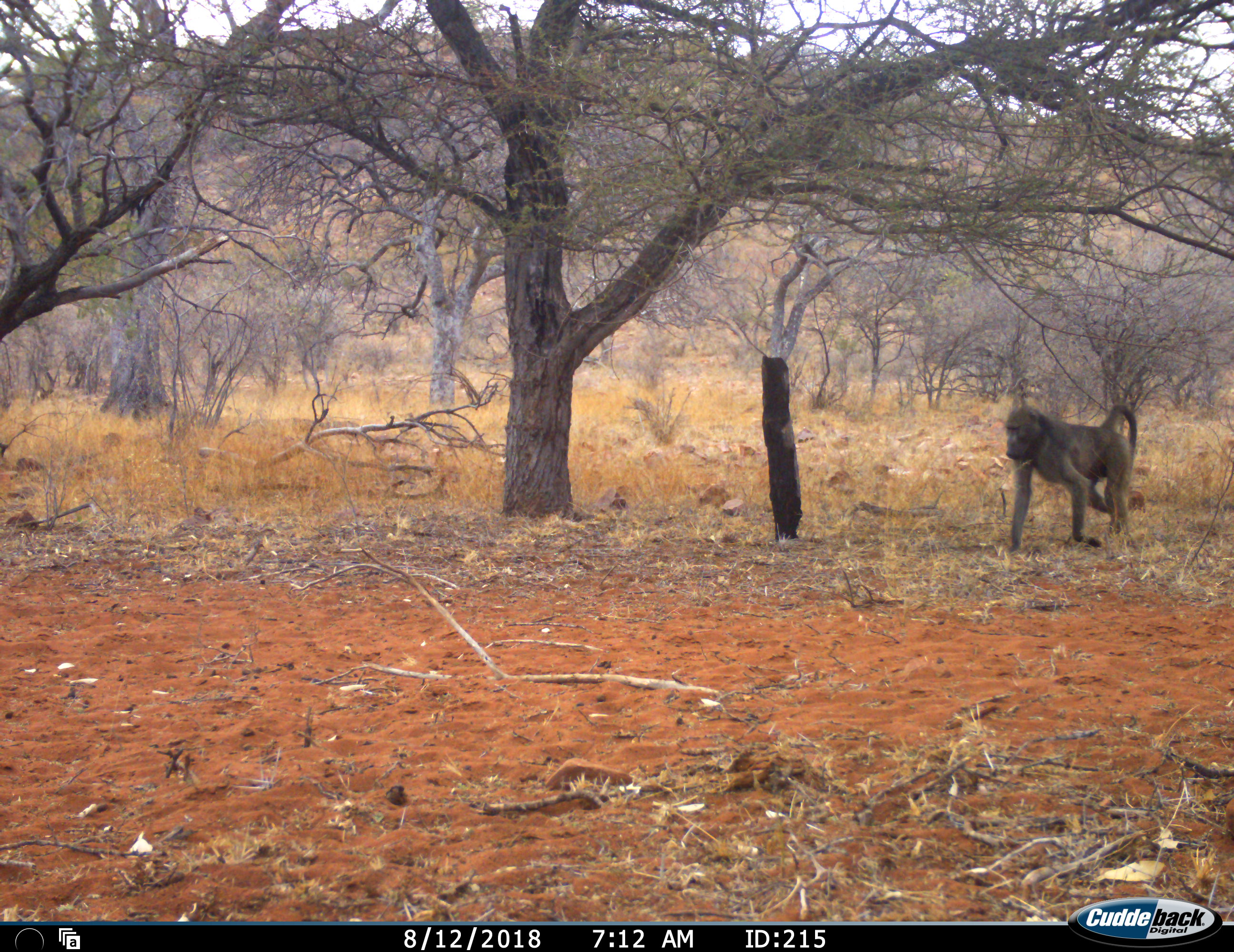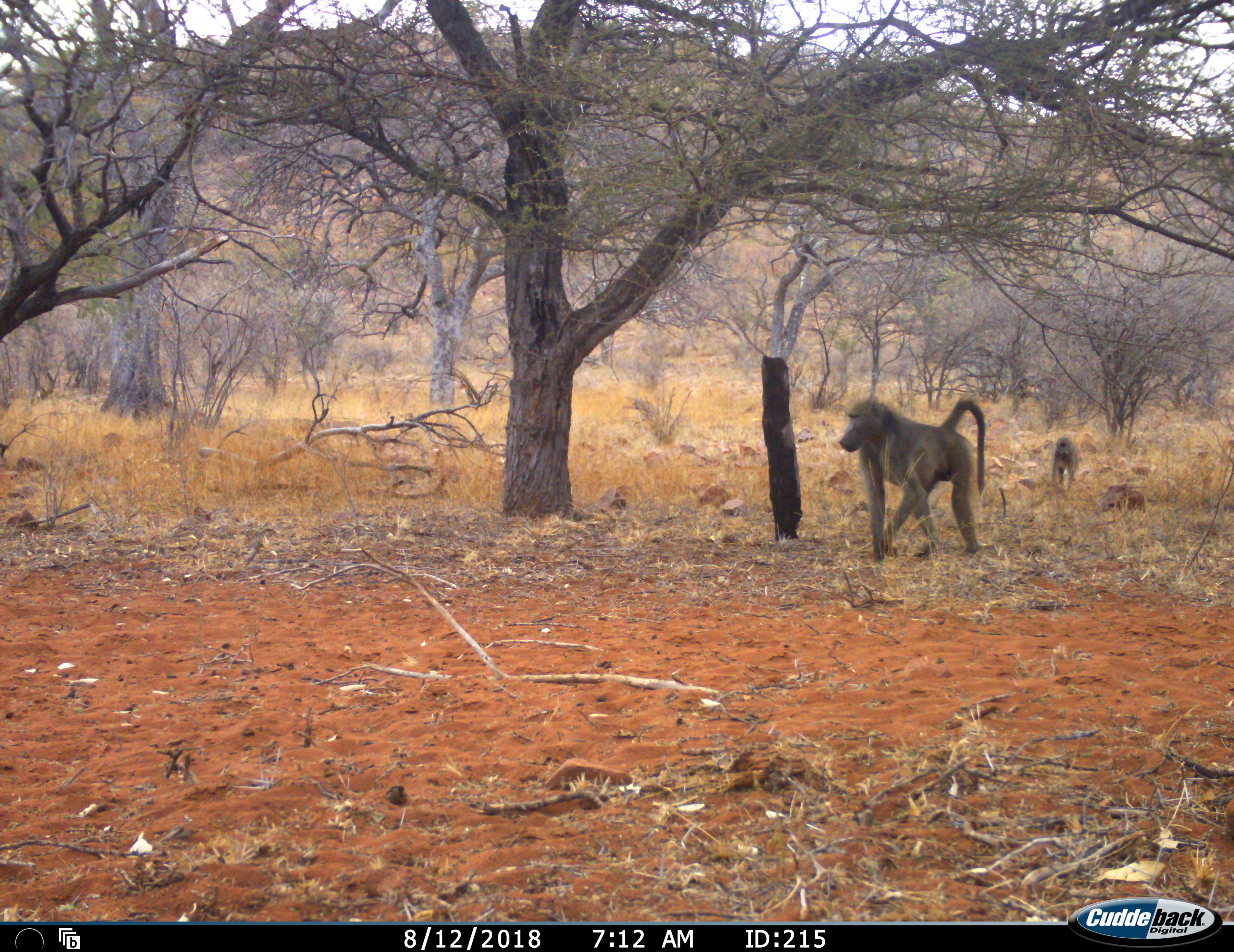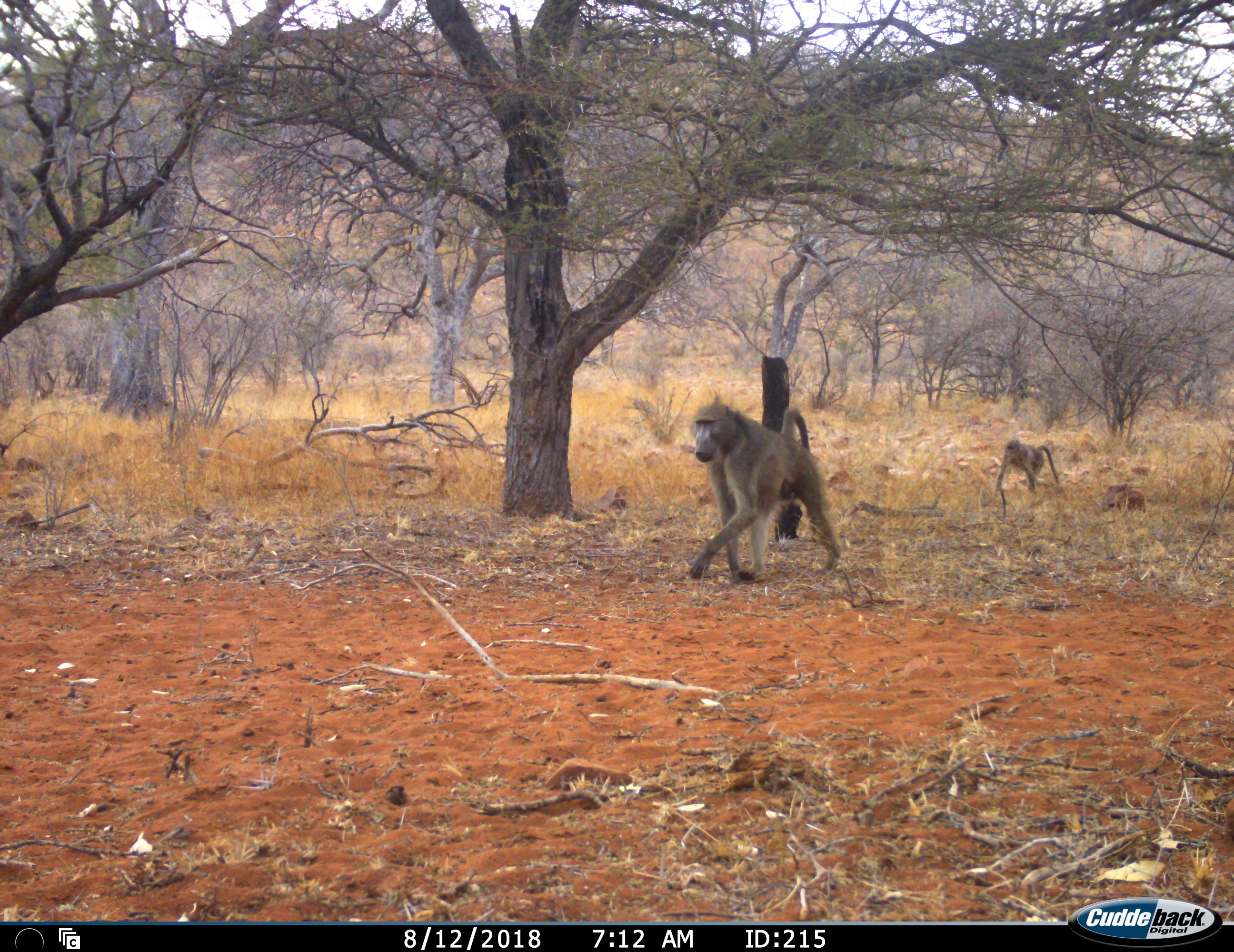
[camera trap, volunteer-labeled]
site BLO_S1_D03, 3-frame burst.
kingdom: Animalia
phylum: Chordata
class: Mammalia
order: Primates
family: Cercopithecidae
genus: Papio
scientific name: Papio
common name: baboon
Baboon (Papio), count 2. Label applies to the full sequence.